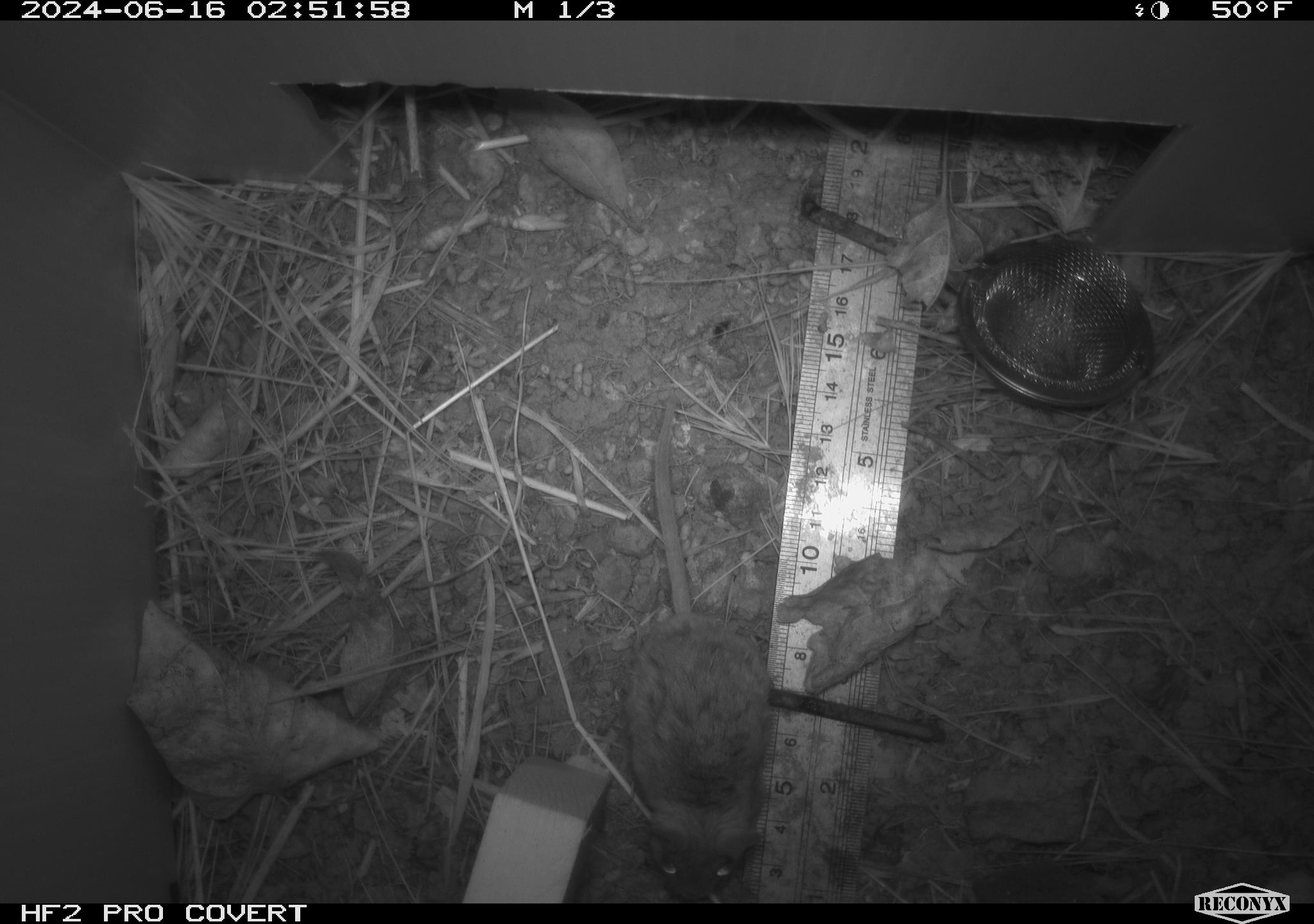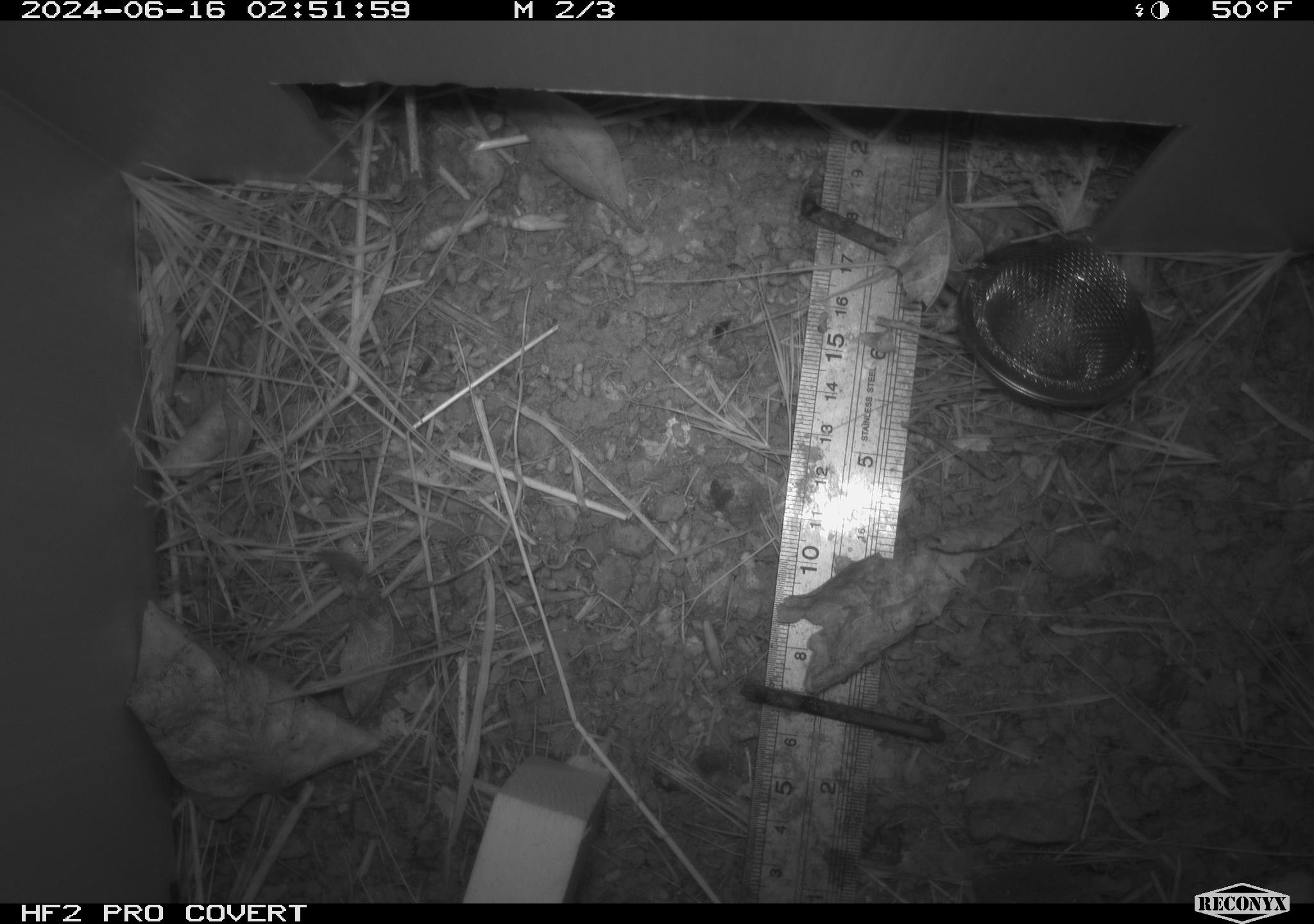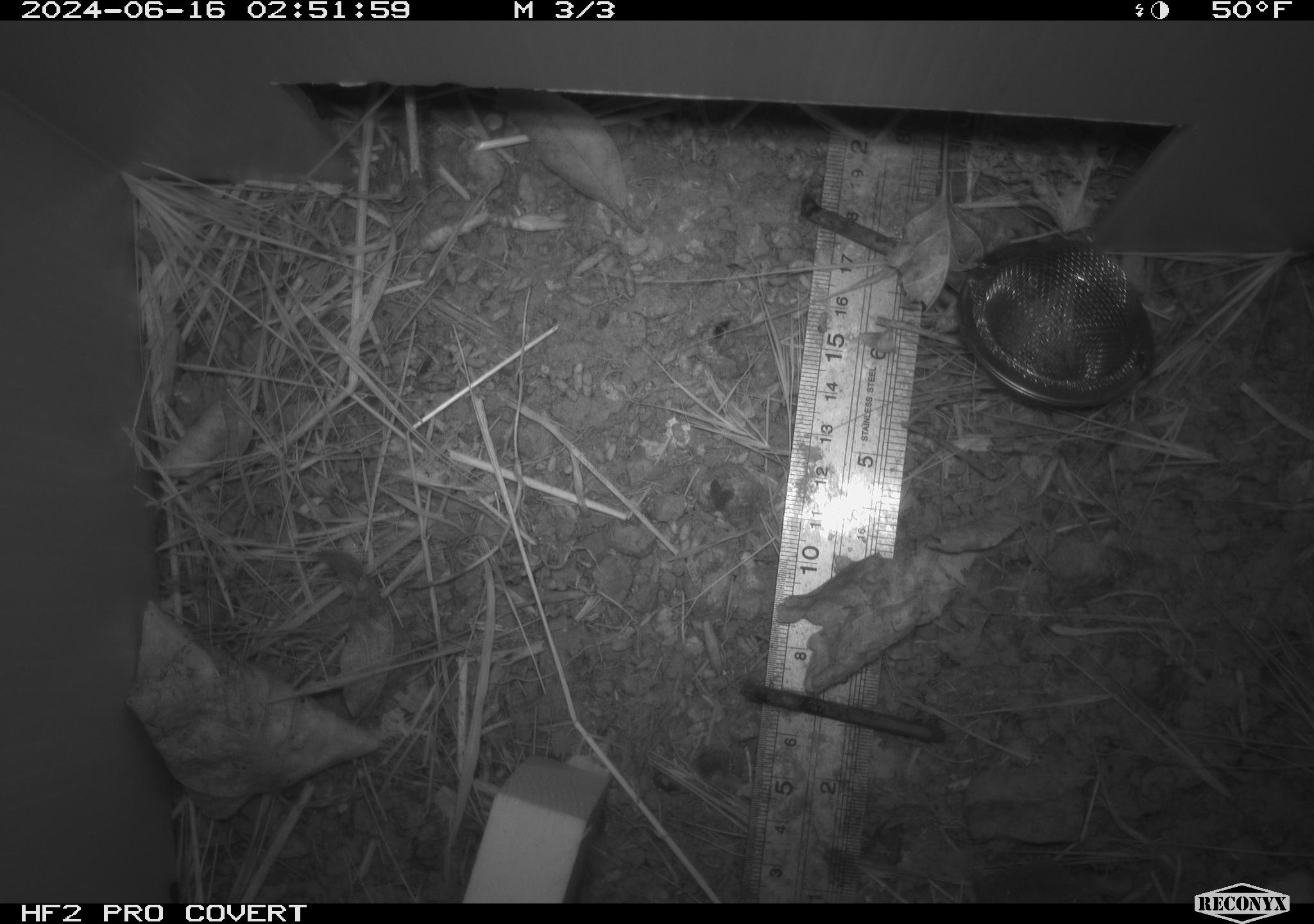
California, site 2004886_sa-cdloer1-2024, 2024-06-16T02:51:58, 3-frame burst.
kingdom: Animalia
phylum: Chordata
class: Mammalia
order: Rodentia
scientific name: Rodentia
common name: mouse species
Mouse species (Rodentia).